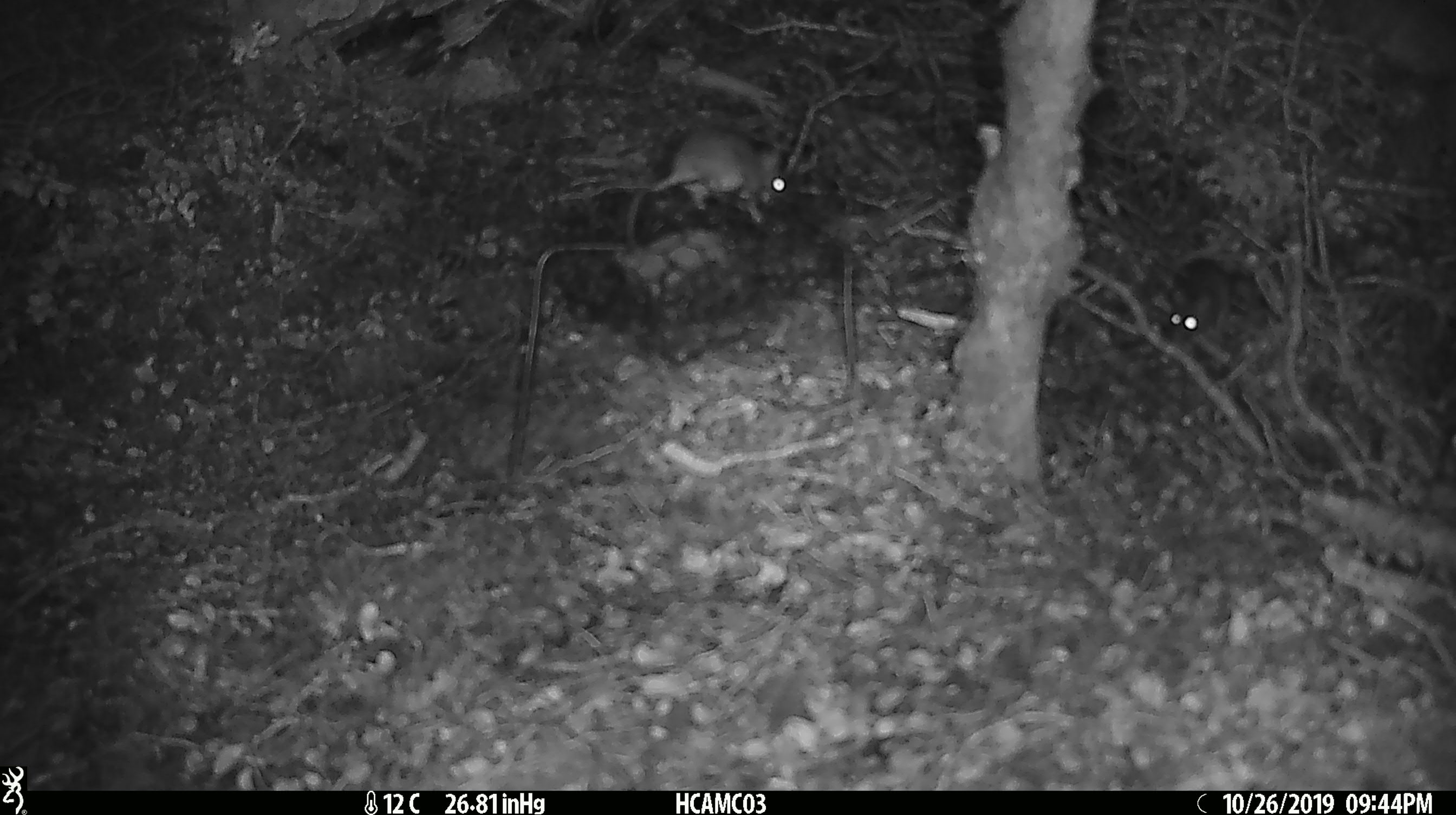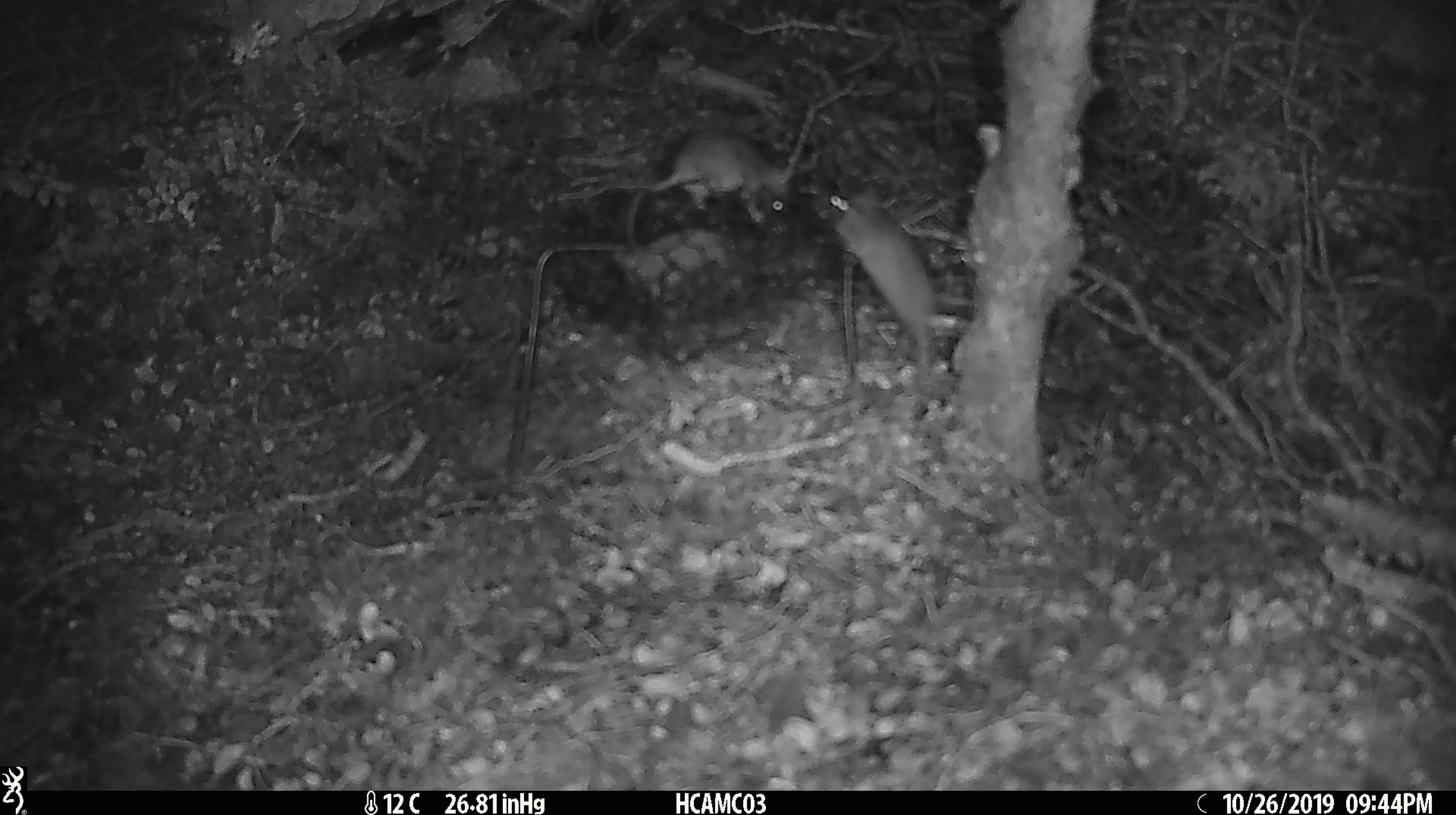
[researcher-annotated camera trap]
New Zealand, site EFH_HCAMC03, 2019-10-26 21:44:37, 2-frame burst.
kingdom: Animalia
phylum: Chordata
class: Mammalia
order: Rodentia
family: Muridae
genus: Mus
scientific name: Mus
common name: mouse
Mouse (Mus).